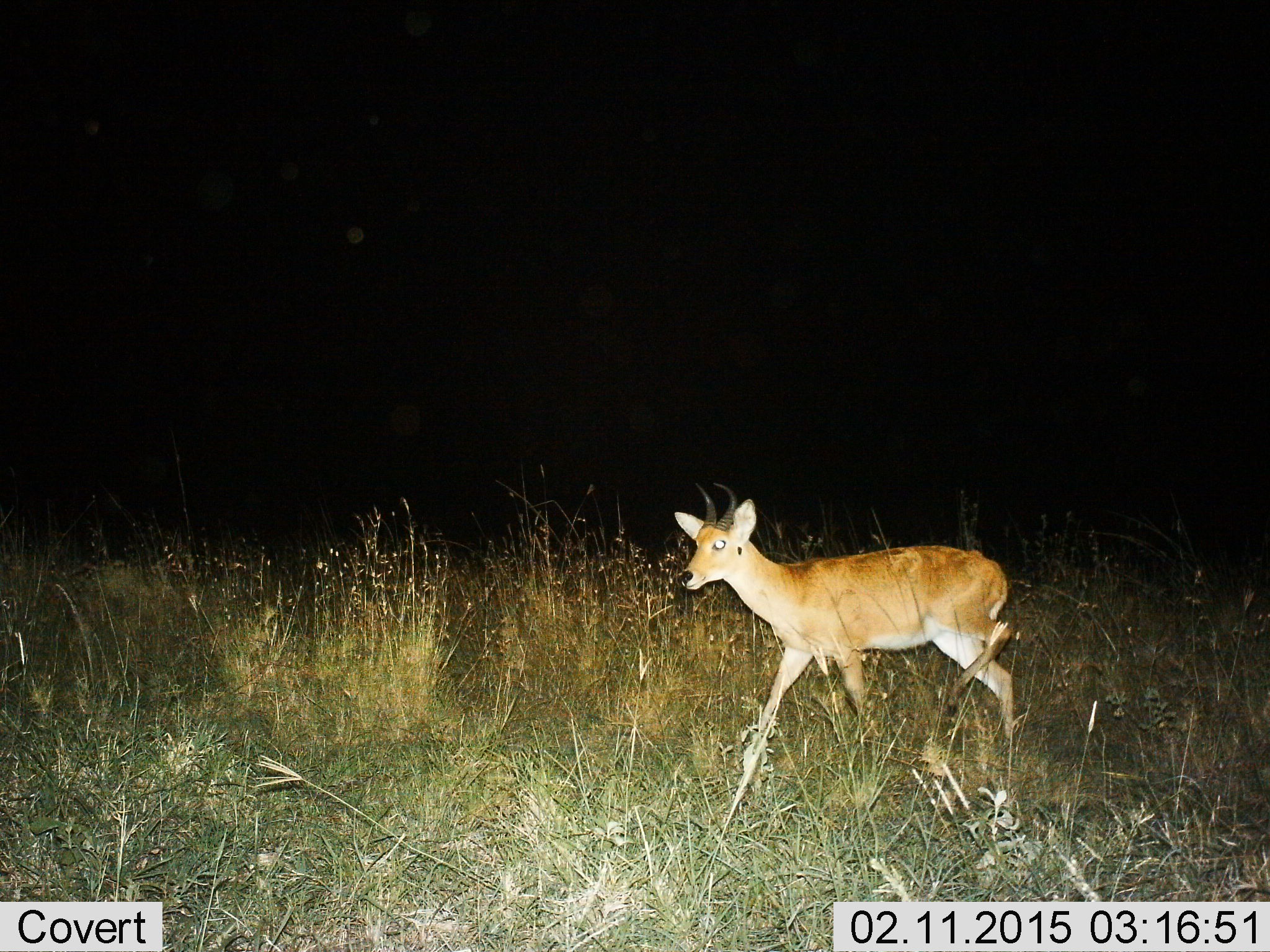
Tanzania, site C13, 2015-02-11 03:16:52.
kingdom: Animalia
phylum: Chordata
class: Mammalia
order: Artiodactyla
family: Bovidae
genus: Redunca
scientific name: Redunca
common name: reedbuck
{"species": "reedbuck (Redunca)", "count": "1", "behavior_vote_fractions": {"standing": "20%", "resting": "0%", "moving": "80%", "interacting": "0%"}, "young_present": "0%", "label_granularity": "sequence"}